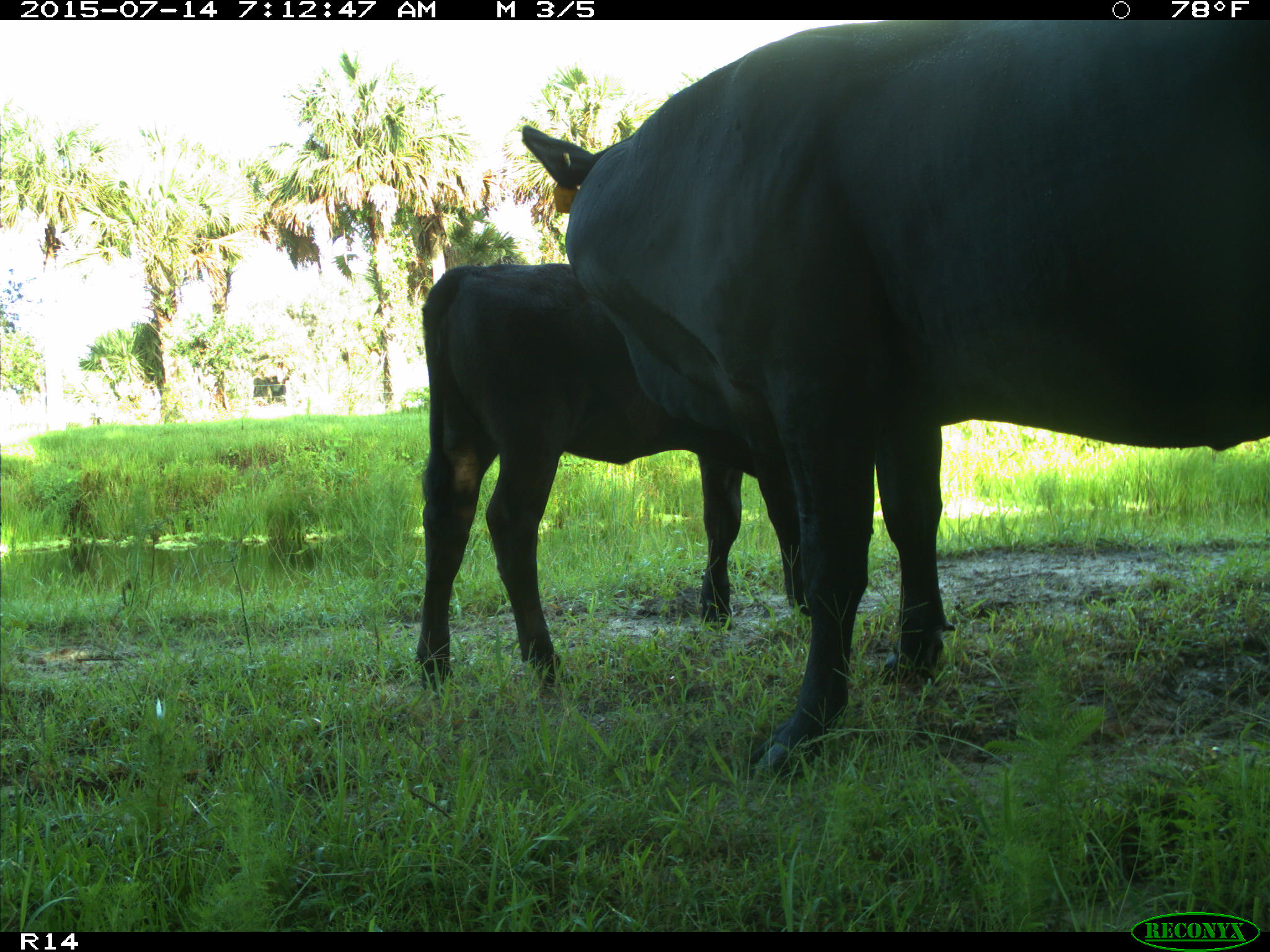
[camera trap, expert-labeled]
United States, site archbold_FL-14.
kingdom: Animalia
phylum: Chordata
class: Mammalia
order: Artiodactyla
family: Bovidae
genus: Bos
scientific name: Bos taurus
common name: domestic cow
Bos taurus (domestic cow).